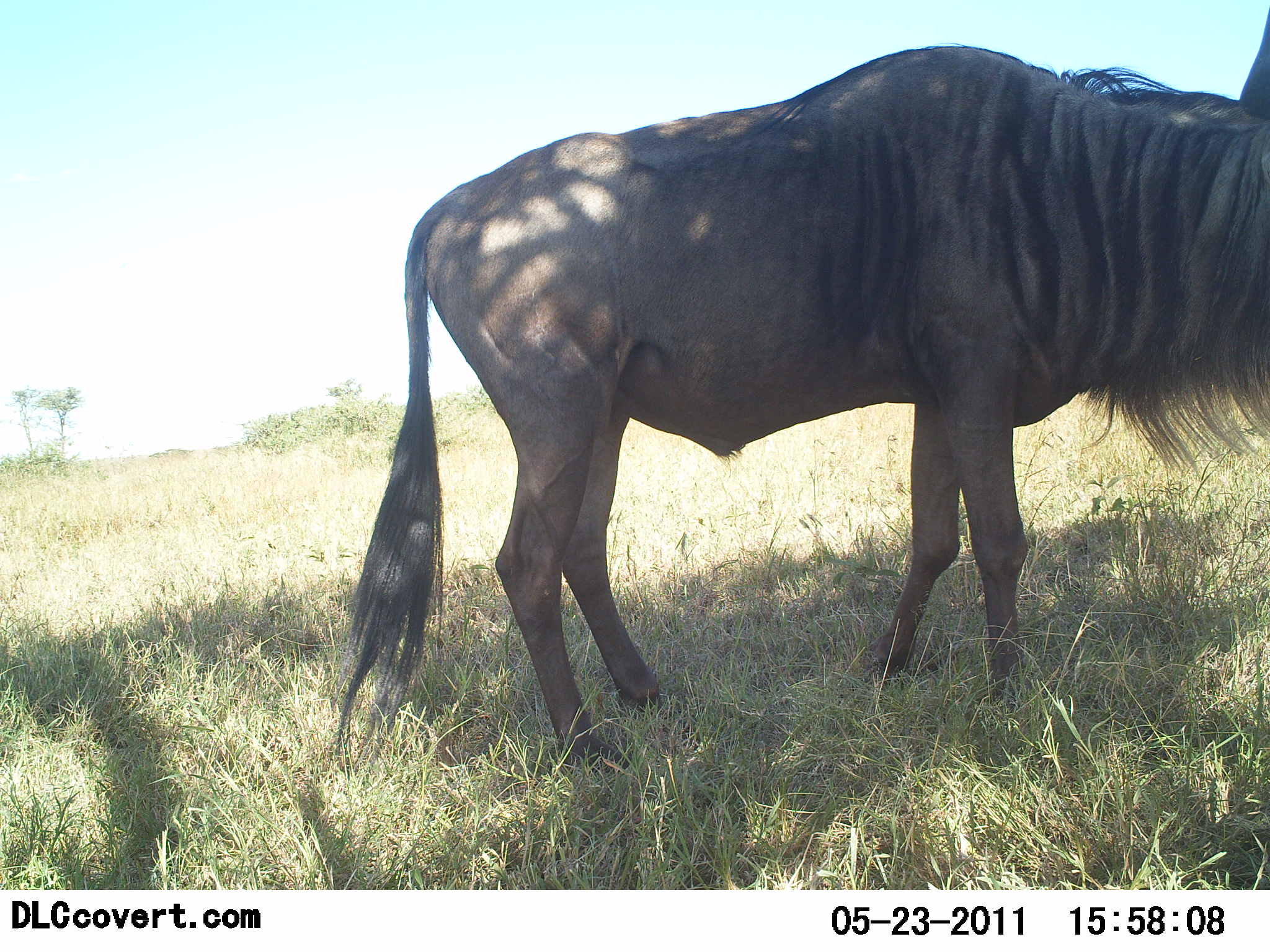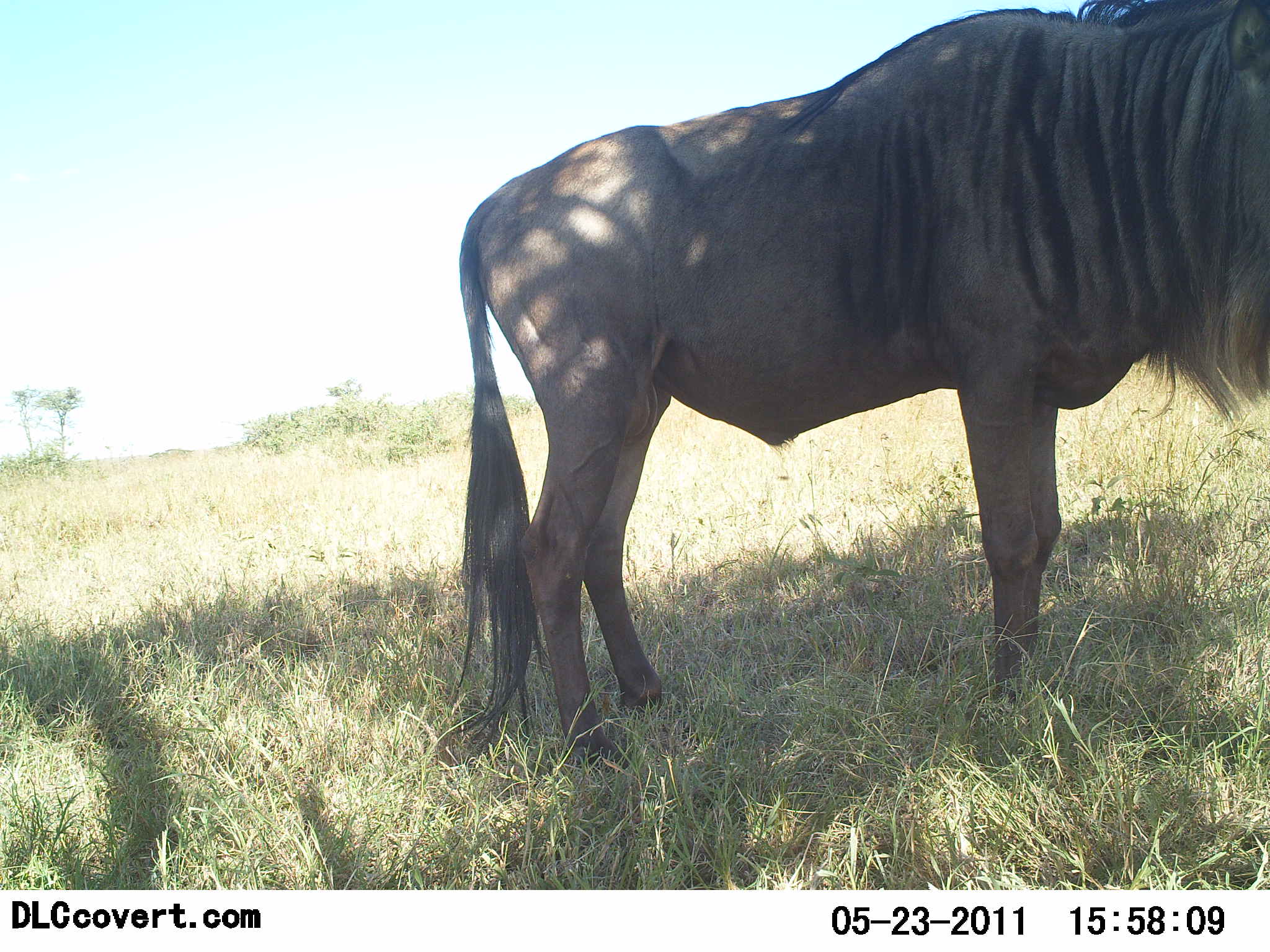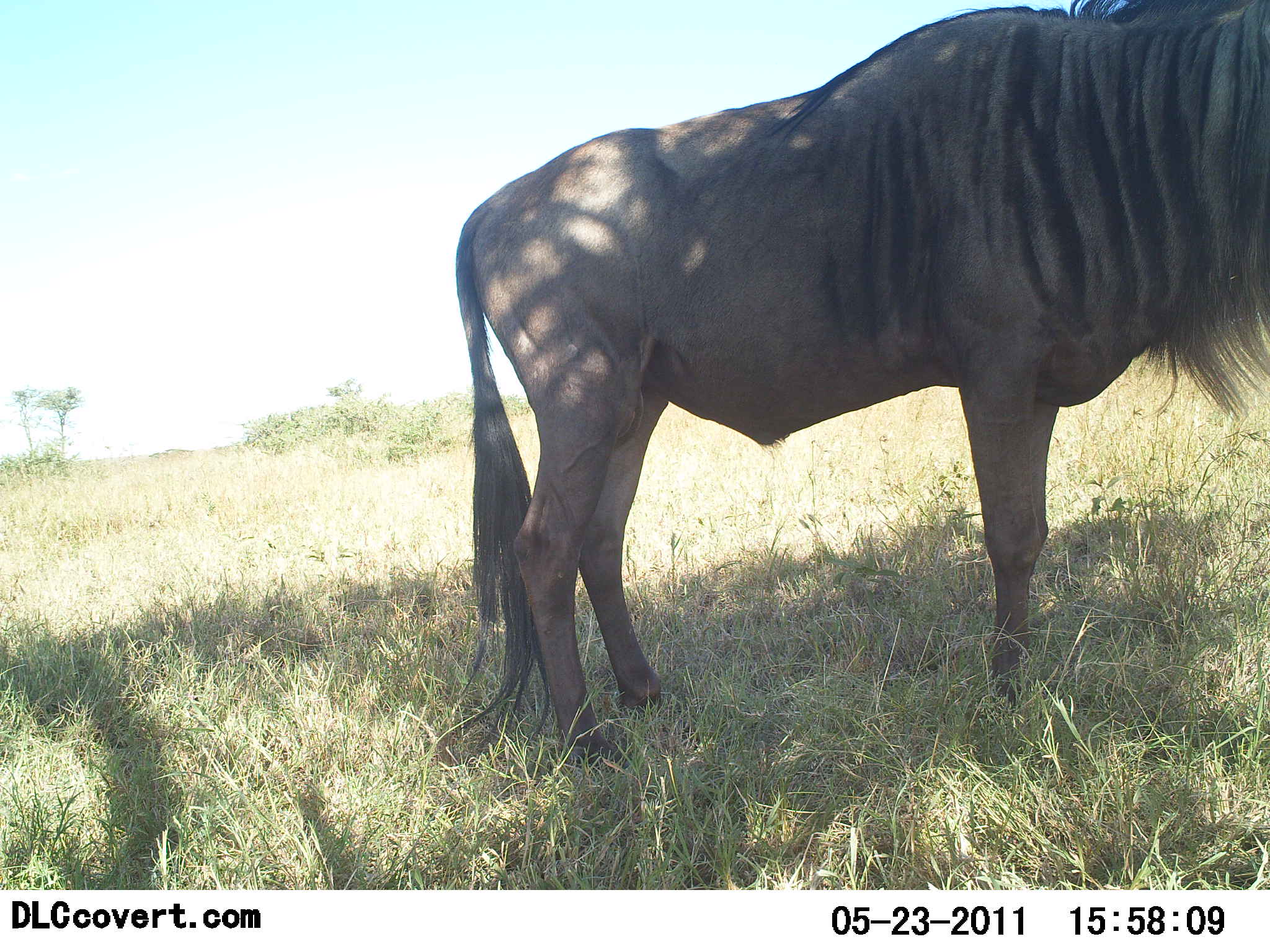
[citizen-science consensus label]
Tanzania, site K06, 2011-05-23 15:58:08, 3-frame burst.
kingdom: Animalia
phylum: Chordata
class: Mammalia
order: Artiodactyla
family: Bovidae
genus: Connochaetes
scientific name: Connochaetes taurinus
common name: blue wildebeest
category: wildebeest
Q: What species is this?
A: Wildebeest (blue wildebeest) (Connochaetes taurinus).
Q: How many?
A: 1.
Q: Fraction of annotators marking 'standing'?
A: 86%.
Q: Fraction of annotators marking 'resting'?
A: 0%.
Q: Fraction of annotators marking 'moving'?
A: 7%.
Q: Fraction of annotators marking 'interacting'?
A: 0%.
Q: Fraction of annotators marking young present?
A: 0%.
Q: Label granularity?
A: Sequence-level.